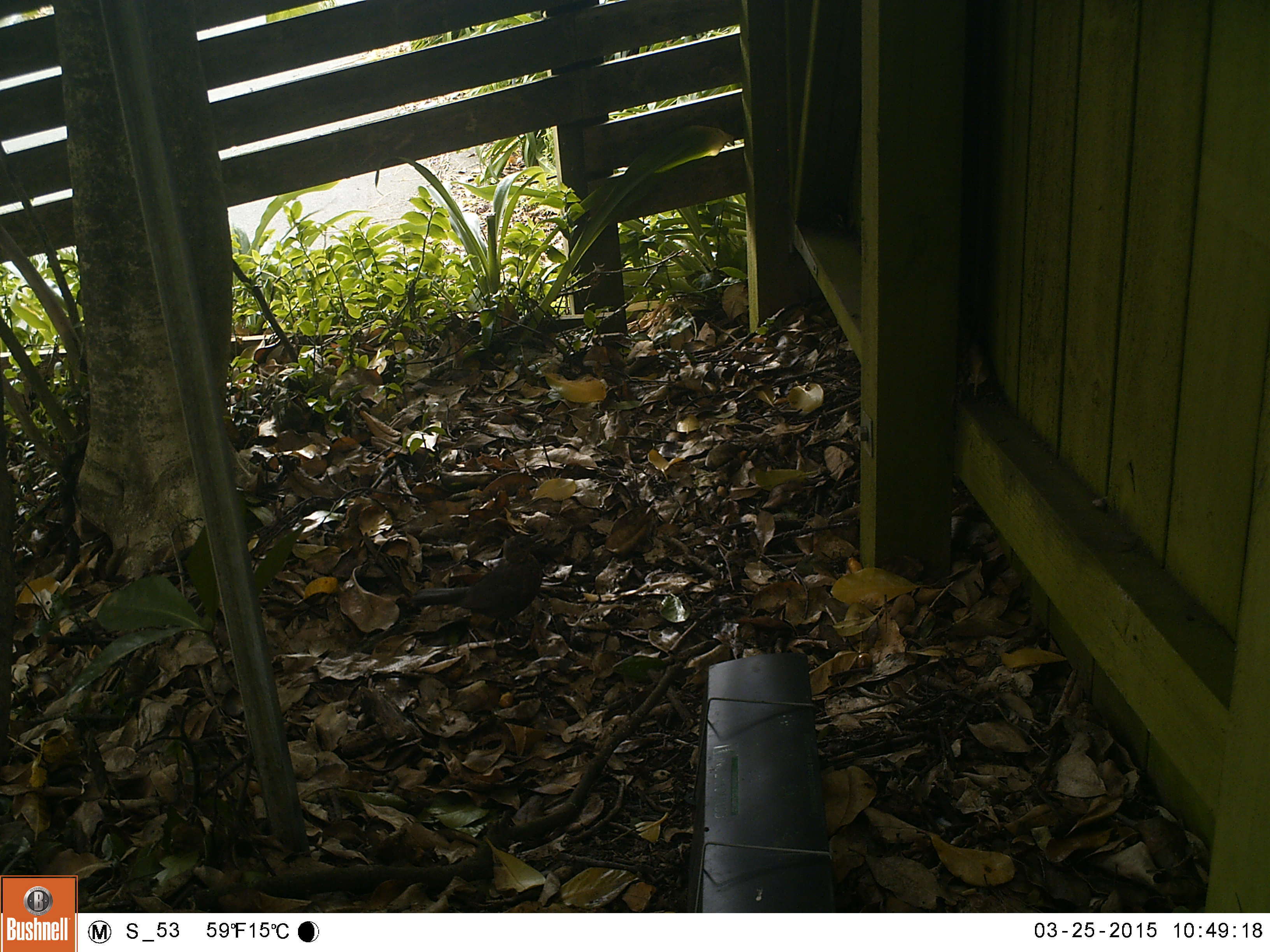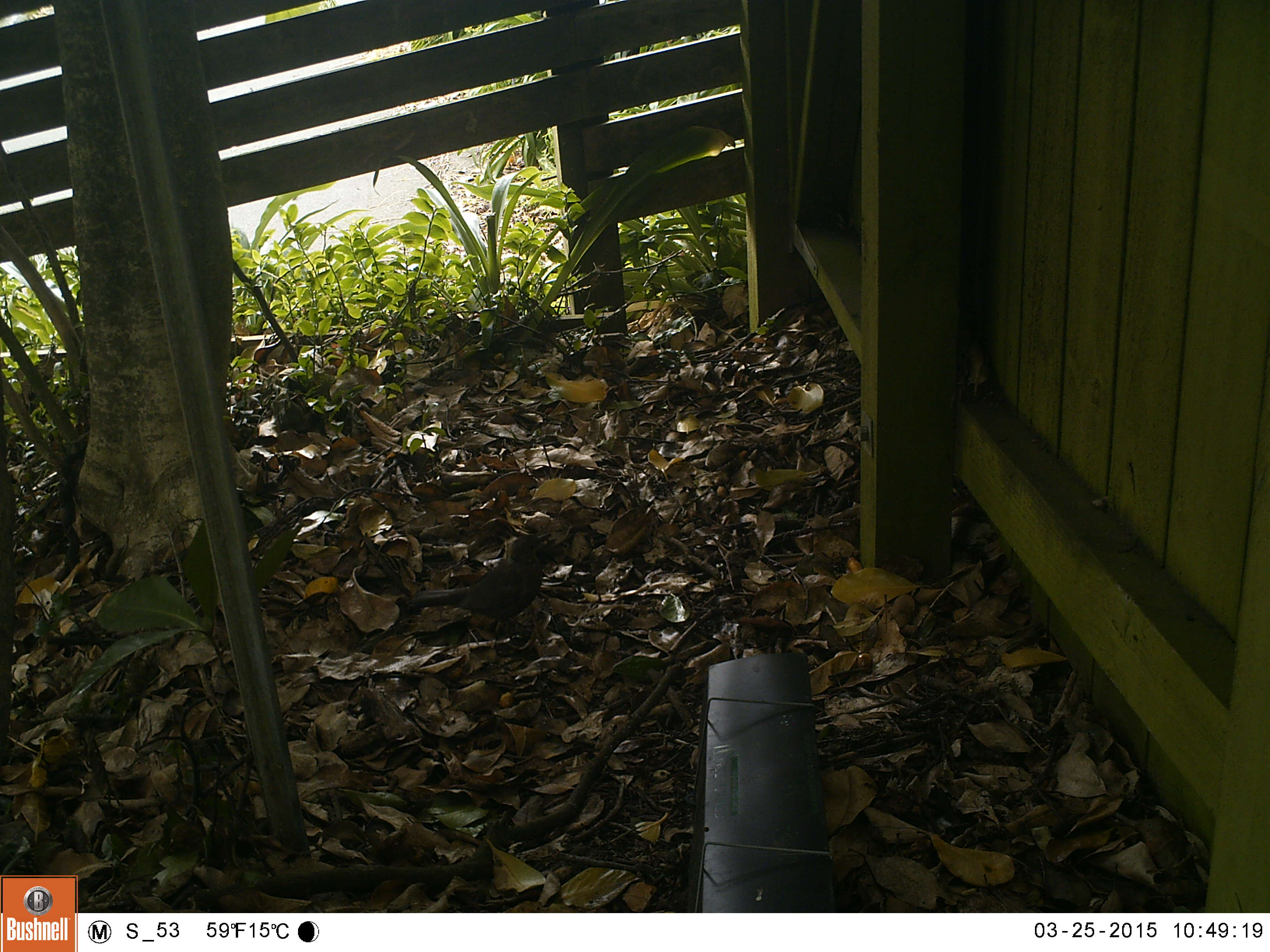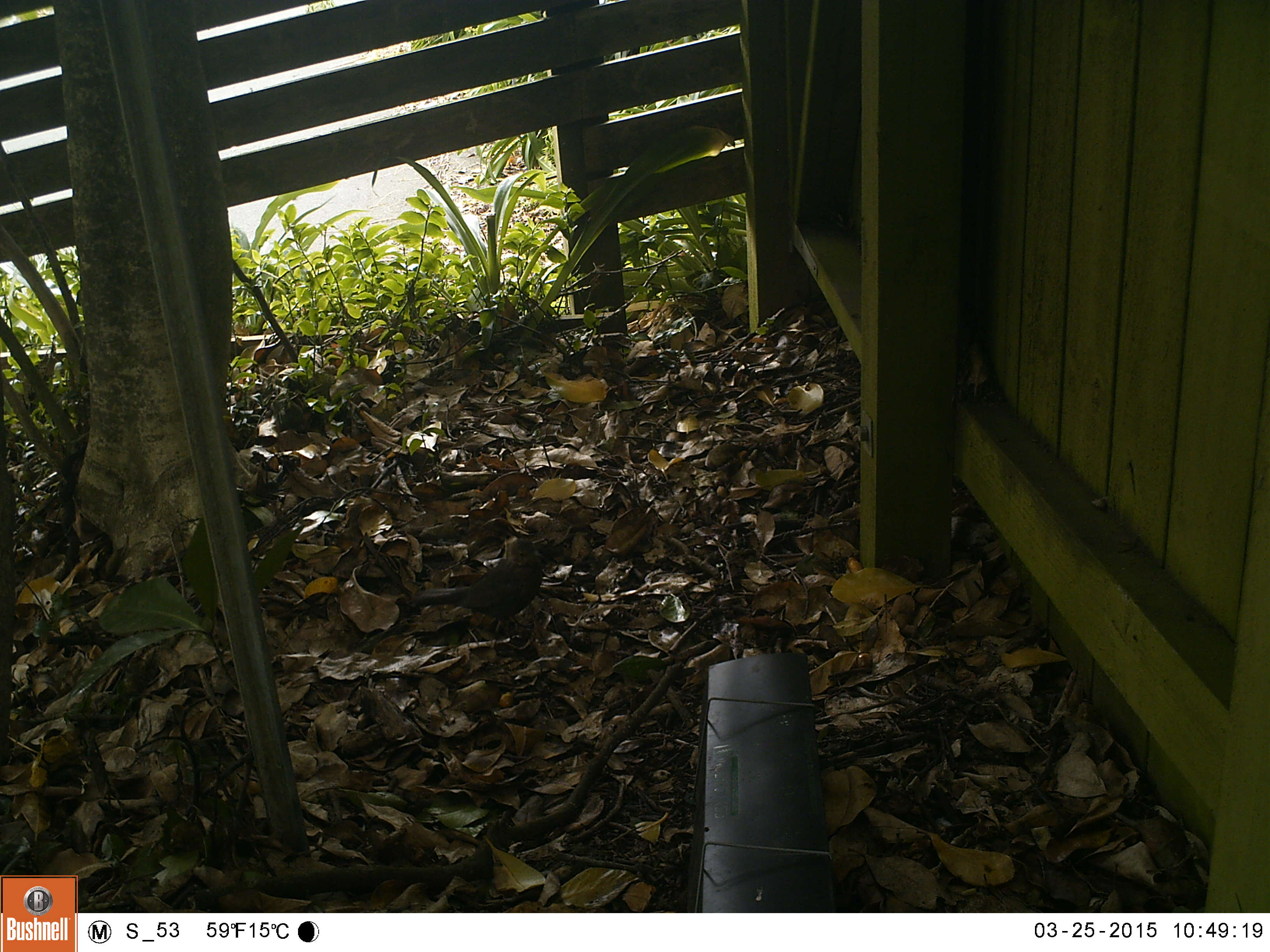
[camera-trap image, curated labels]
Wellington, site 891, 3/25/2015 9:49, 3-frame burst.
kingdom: Animalia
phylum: Chordata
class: Aves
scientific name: Aves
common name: bird